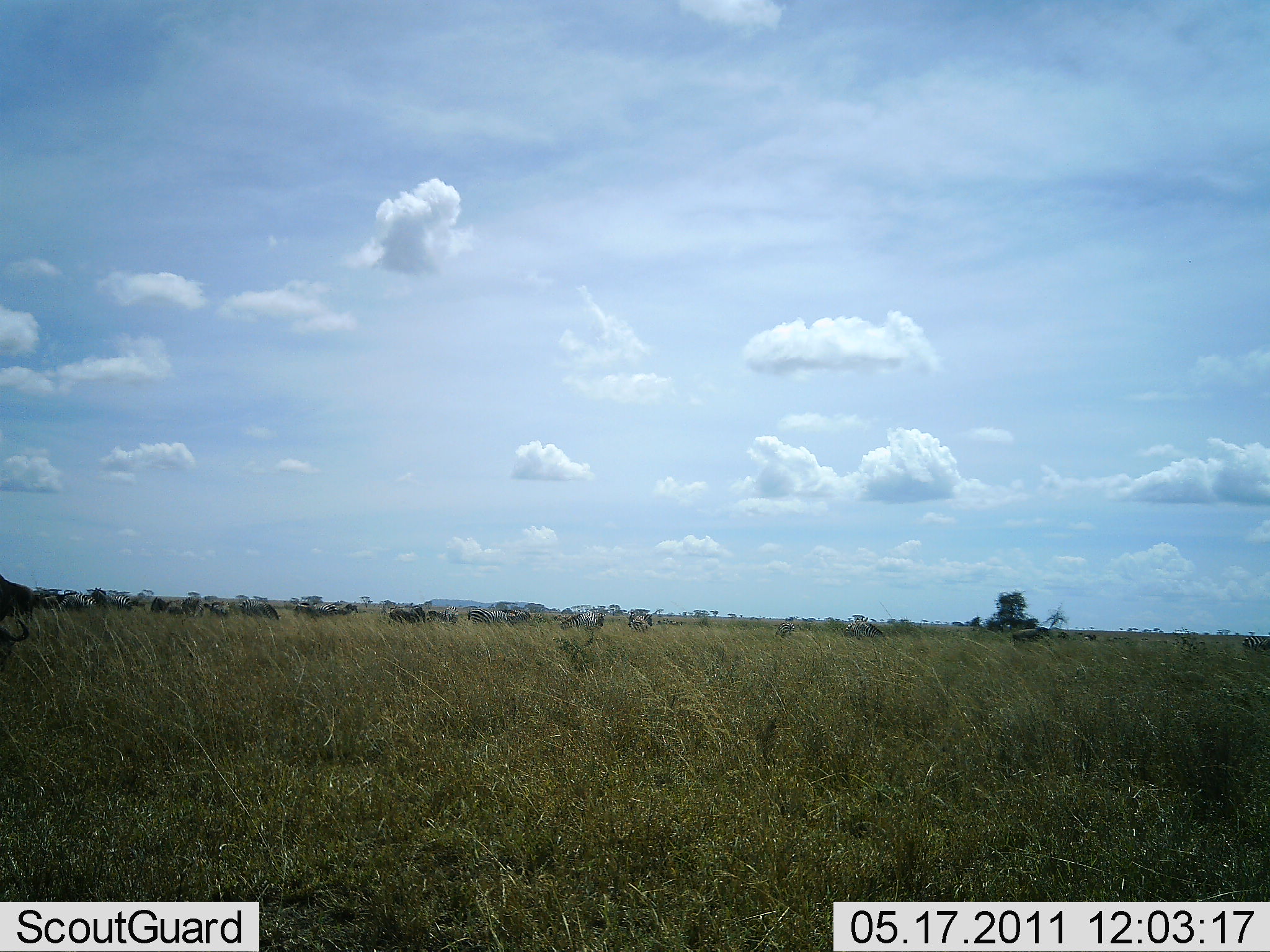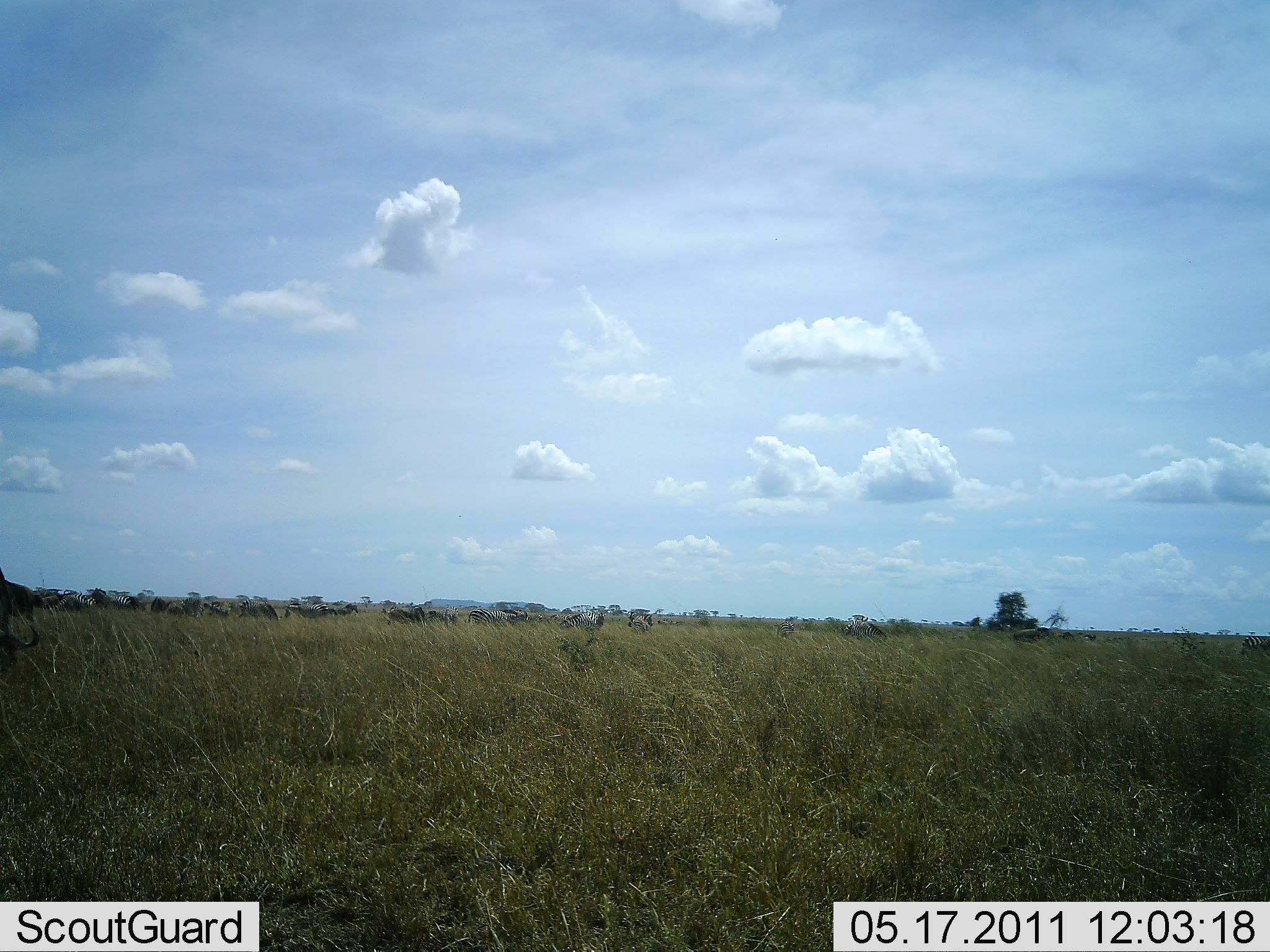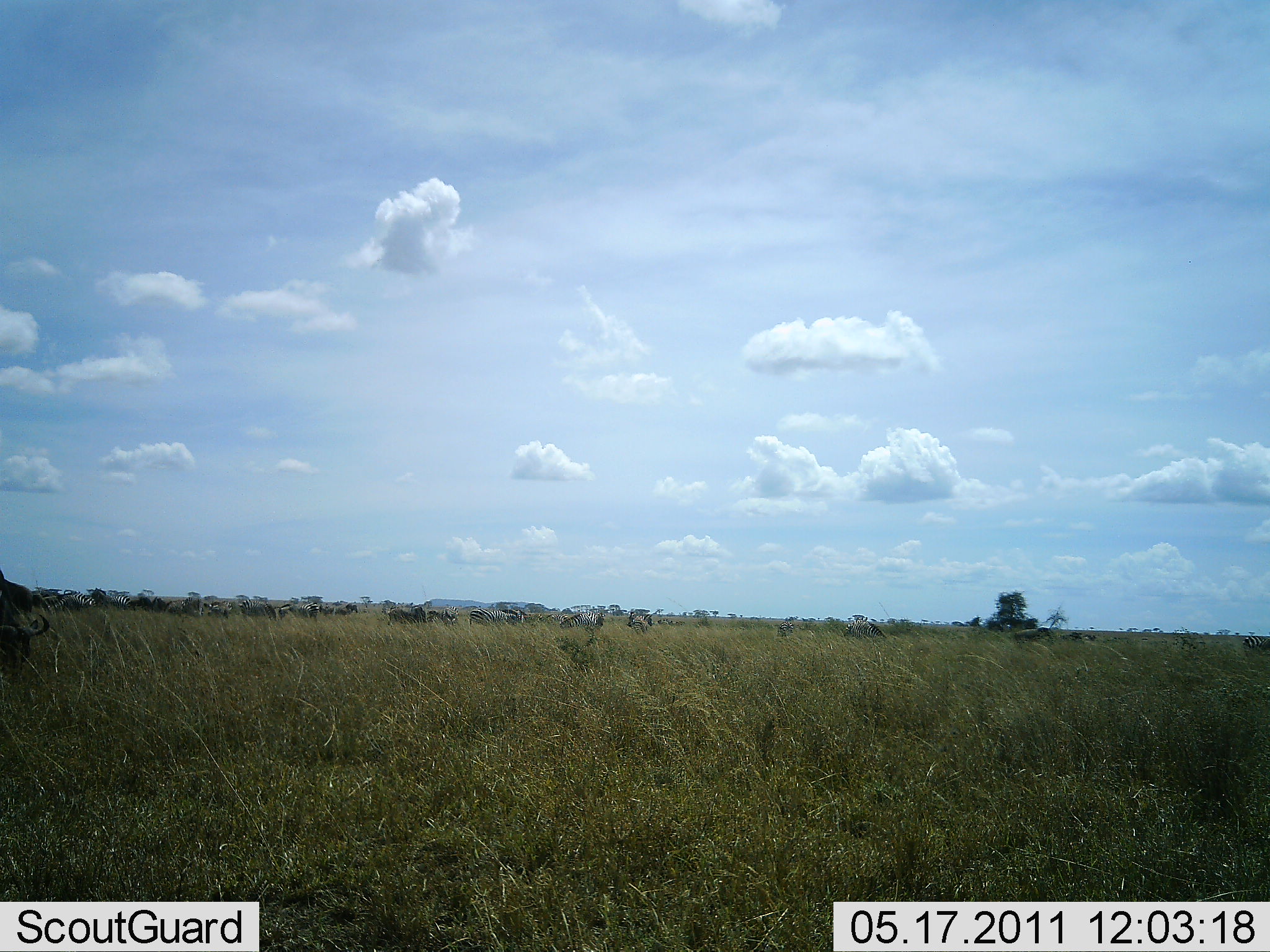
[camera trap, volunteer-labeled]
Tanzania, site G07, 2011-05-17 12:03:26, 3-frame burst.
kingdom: Animalia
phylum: Chordata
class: Mammalia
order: Artiodactyla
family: Bovidae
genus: Connochaetes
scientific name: Connochaetes taurinus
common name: blue wildebeest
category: wildebeest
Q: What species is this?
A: Wildebeest (blue wildebeest) (Connochaetes taurinus).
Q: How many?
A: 11-50.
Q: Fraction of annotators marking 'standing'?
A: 50%.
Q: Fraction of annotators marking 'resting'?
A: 17%.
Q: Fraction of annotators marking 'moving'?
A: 50%.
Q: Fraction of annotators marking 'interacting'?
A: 0%.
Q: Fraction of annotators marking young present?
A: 0%.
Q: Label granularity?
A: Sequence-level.